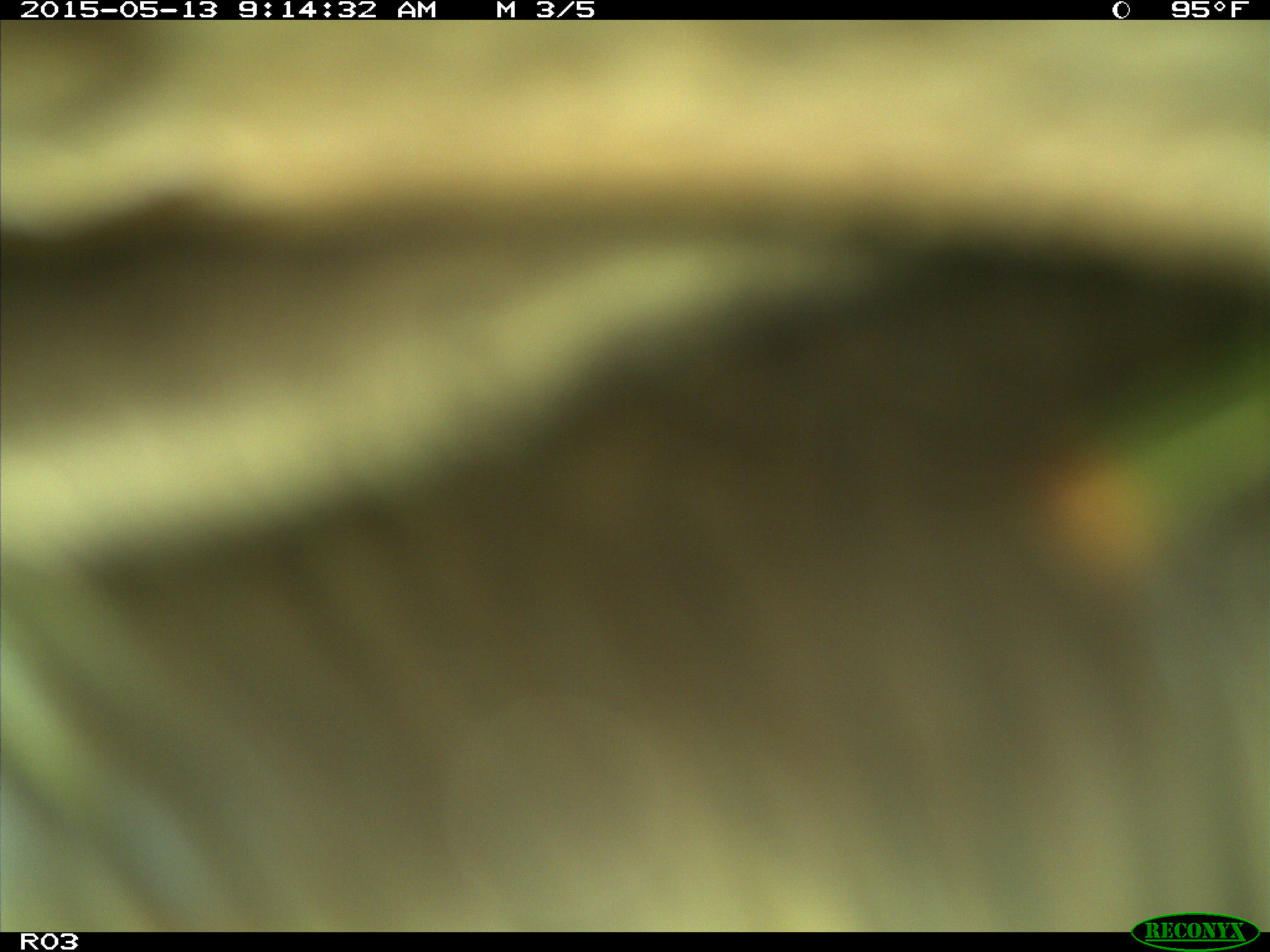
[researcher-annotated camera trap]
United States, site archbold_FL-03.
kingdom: Animalia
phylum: Chordata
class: Mammalia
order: Artiodactyla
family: Bovidae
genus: Bos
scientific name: Bos taurus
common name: domestic cow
Bos taurus (domestic cow).